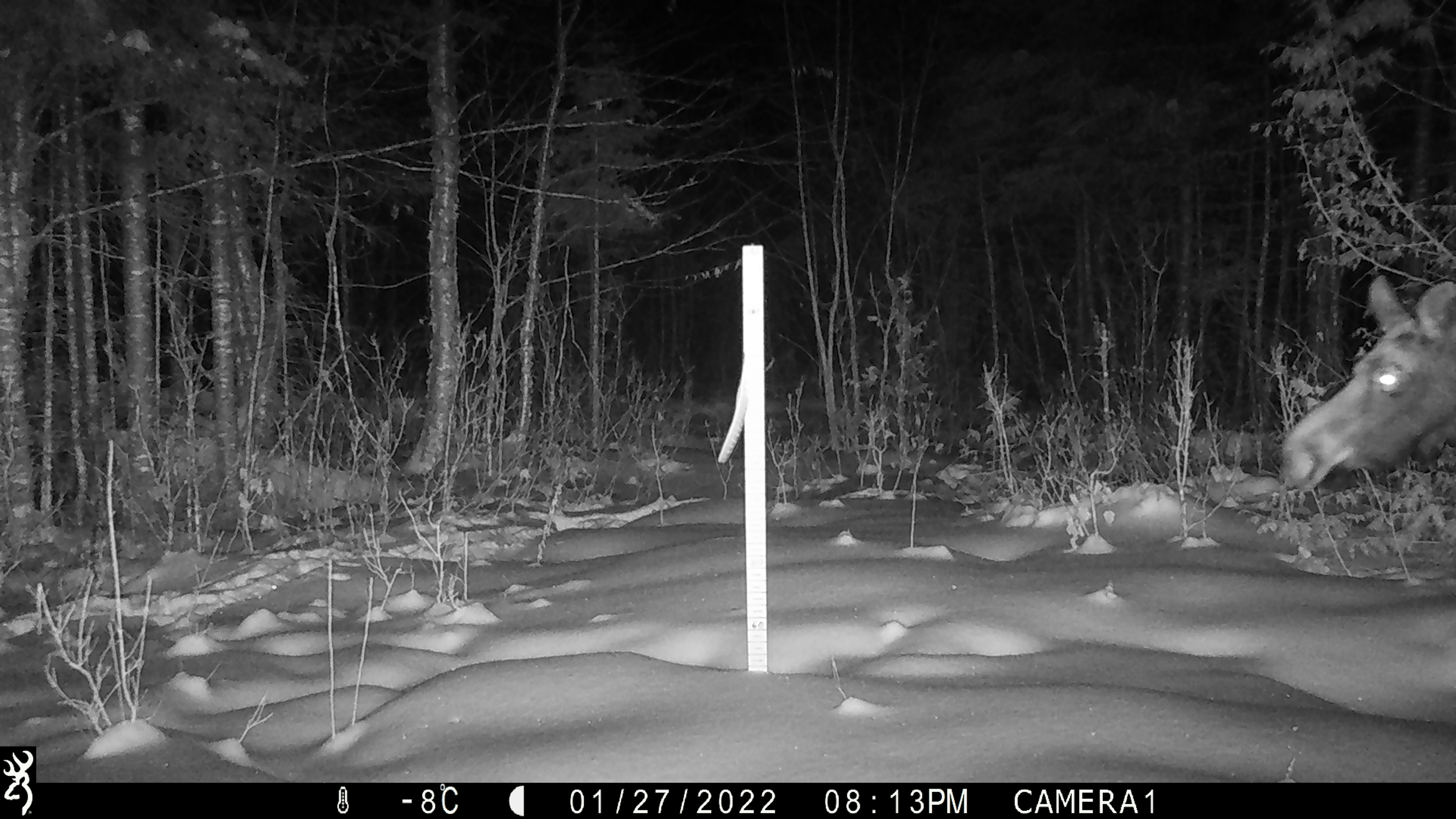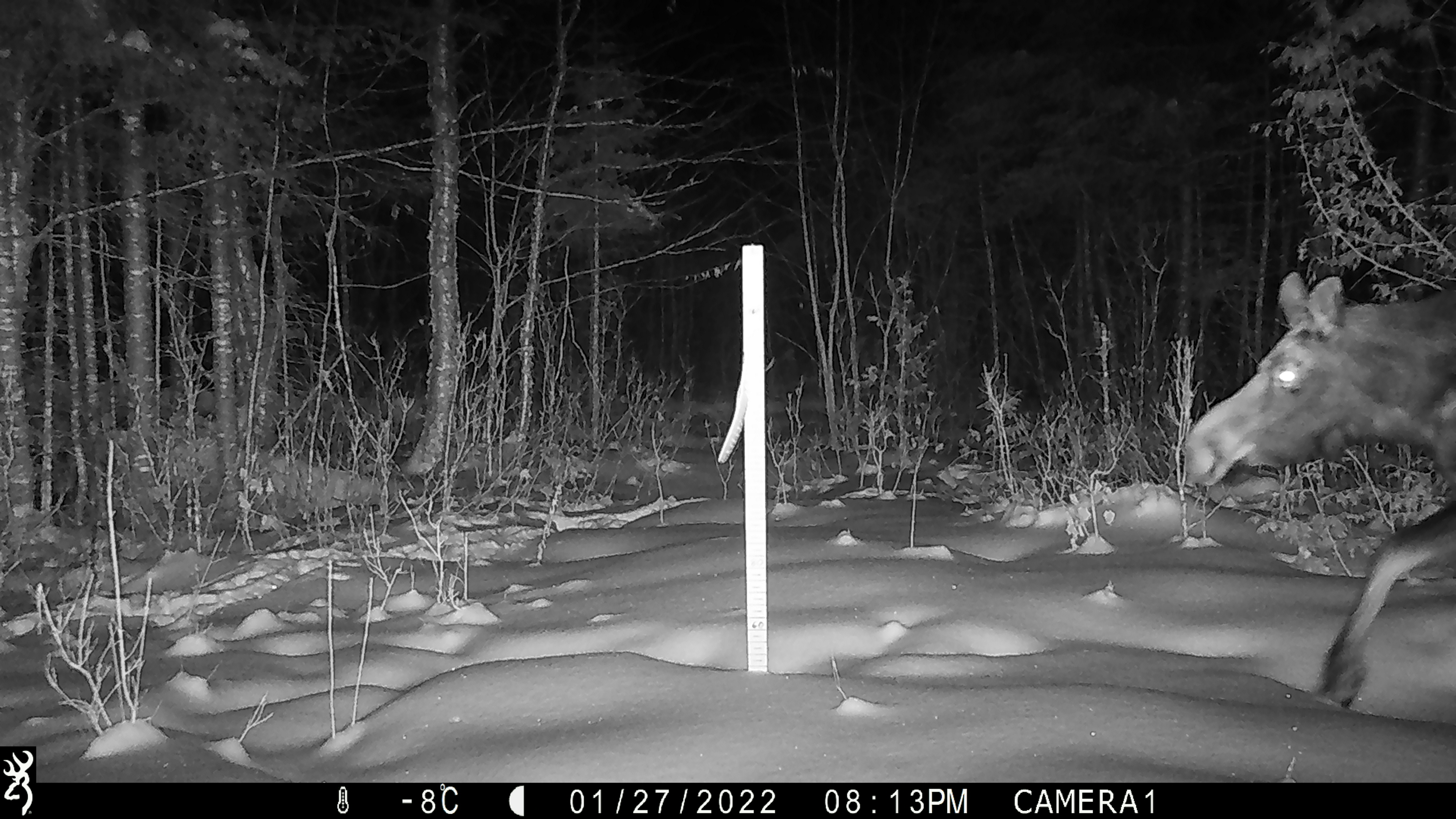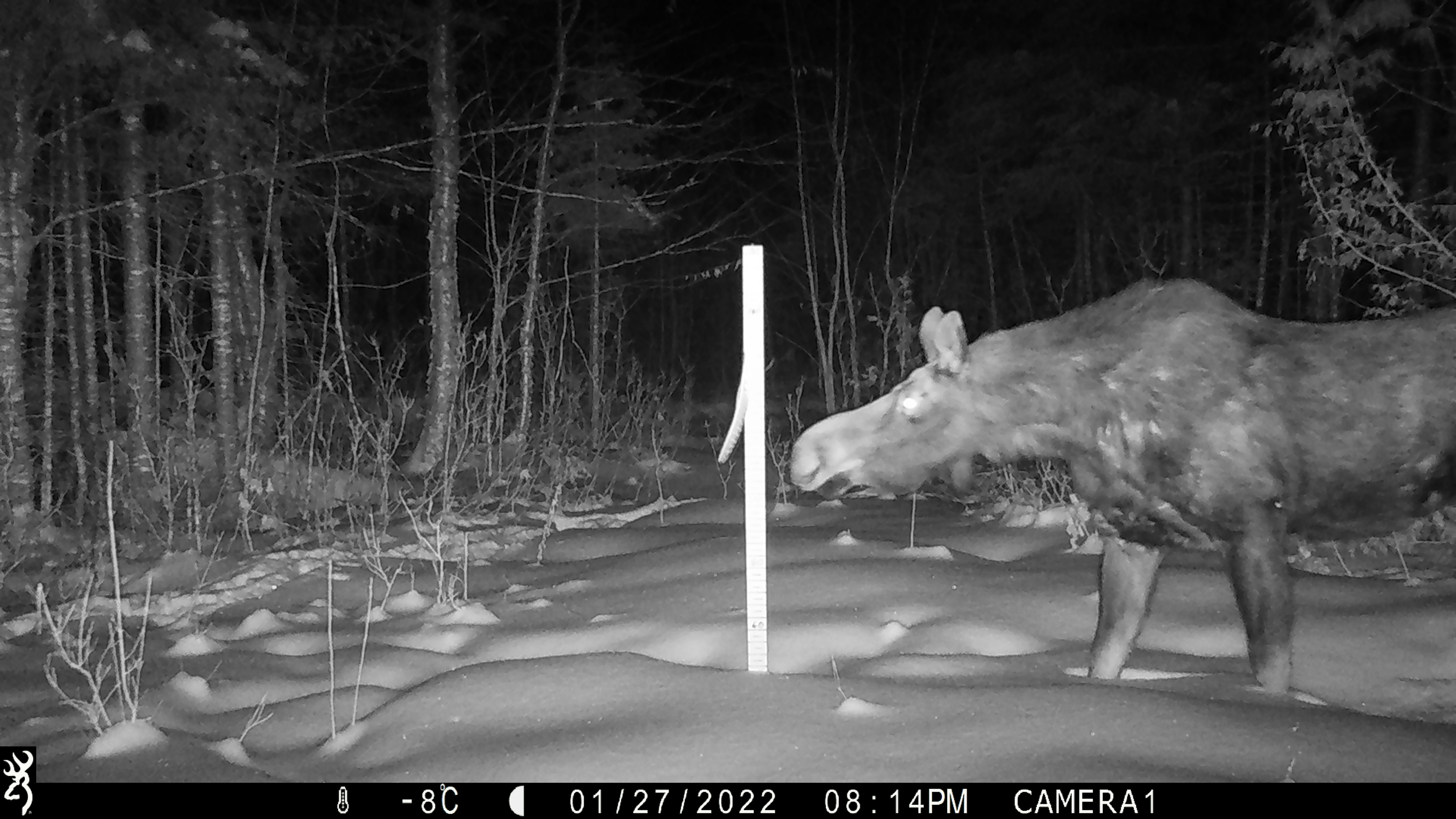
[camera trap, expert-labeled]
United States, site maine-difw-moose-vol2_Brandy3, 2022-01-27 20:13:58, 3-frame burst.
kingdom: Animalia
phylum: Chordata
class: Mammalia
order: Artiodactyla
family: Cervidae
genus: Alces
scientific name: Alces alces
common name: moose